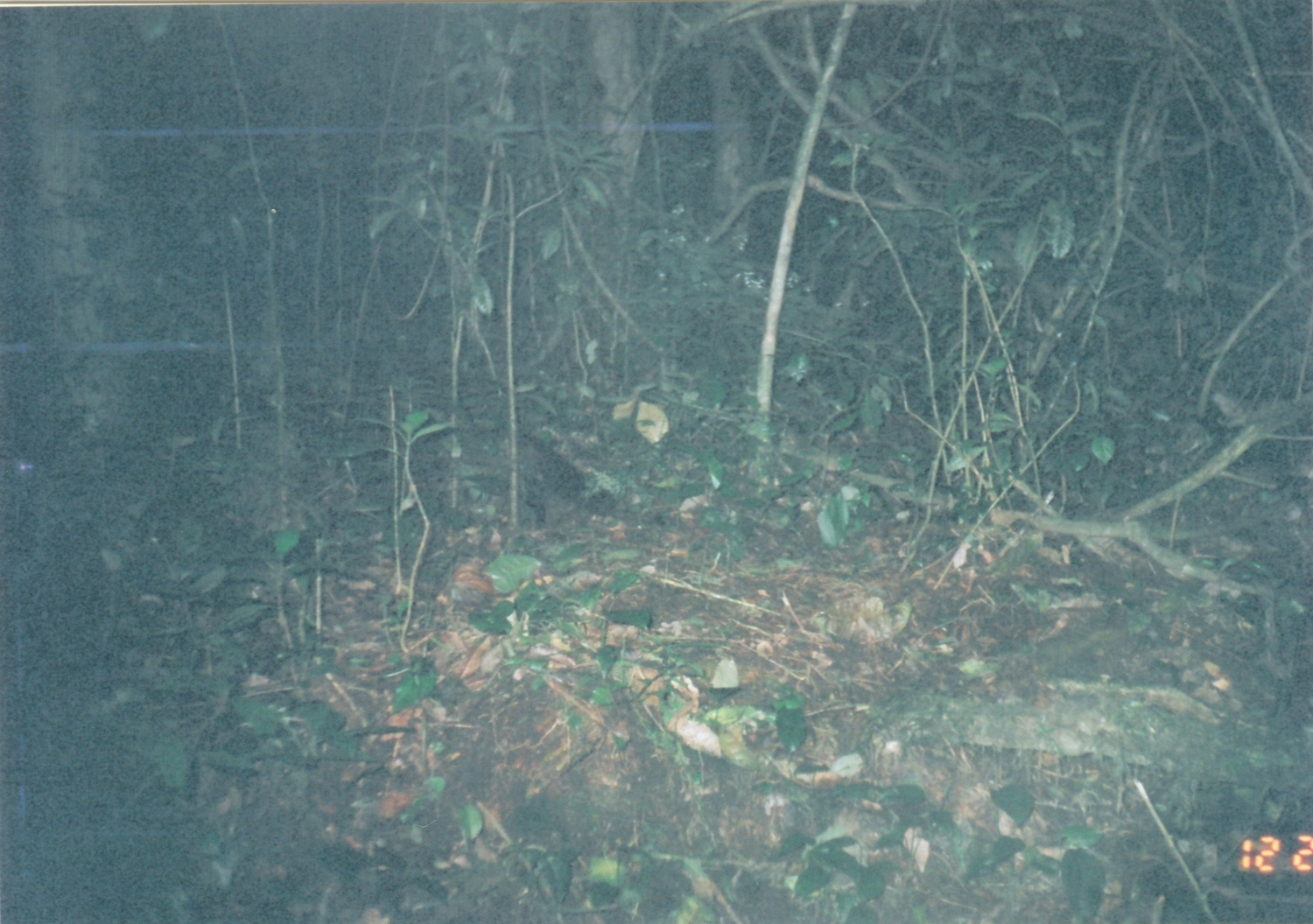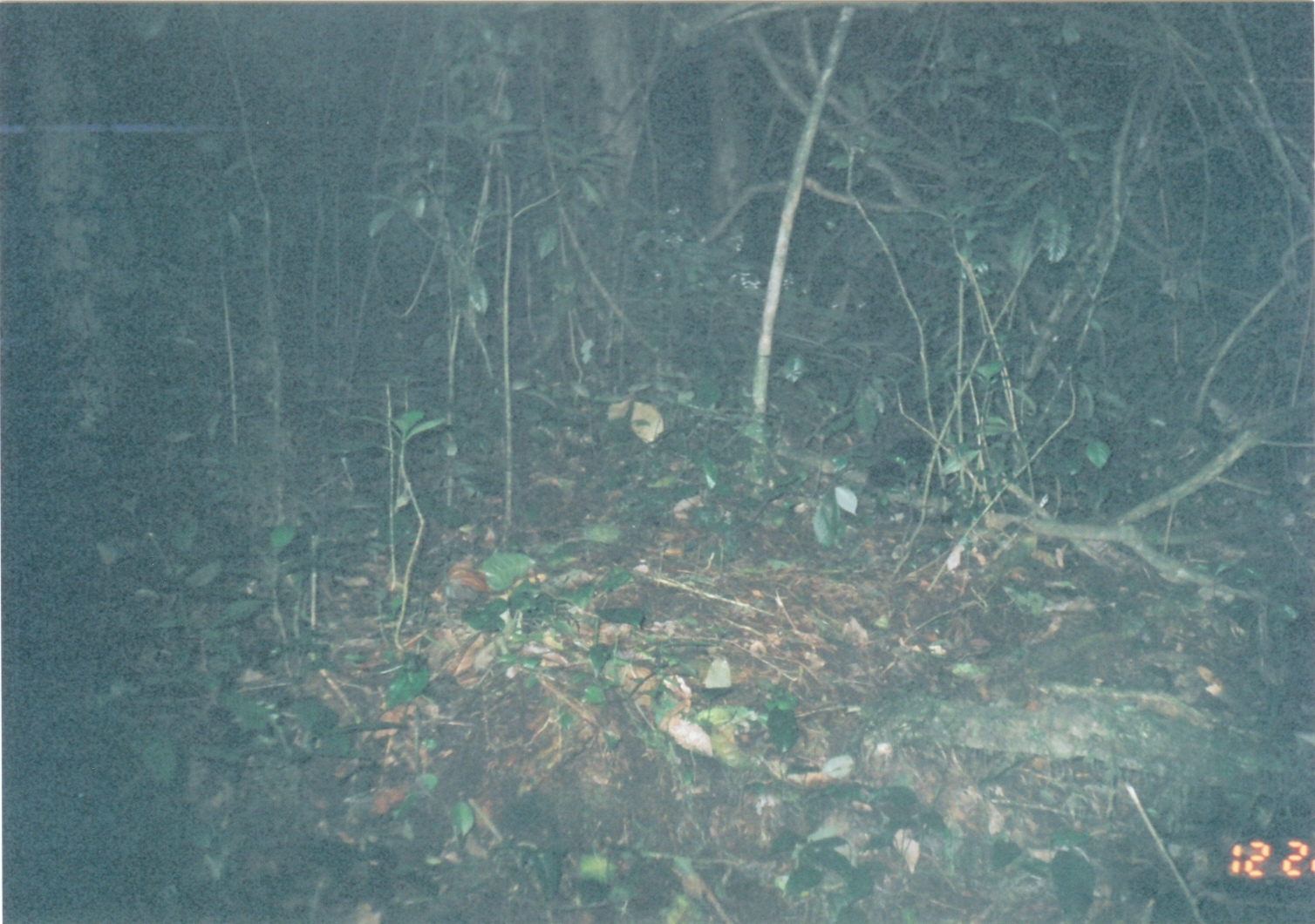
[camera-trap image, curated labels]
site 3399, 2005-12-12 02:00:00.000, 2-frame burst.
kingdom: Animalia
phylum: Chordata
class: Mammalia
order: Carnivora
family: Herpestidae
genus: Bdeogale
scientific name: Bdeogale crassicauda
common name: bushy-tailed mongoose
Bdeogale crassicauda (bushy-tailed mongoose), count 1.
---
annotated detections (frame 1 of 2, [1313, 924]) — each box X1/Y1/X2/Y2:
bdeogale crassicauda: 416/414/682/535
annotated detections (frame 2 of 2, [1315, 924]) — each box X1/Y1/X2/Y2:
unknown: 858/424/1141/530